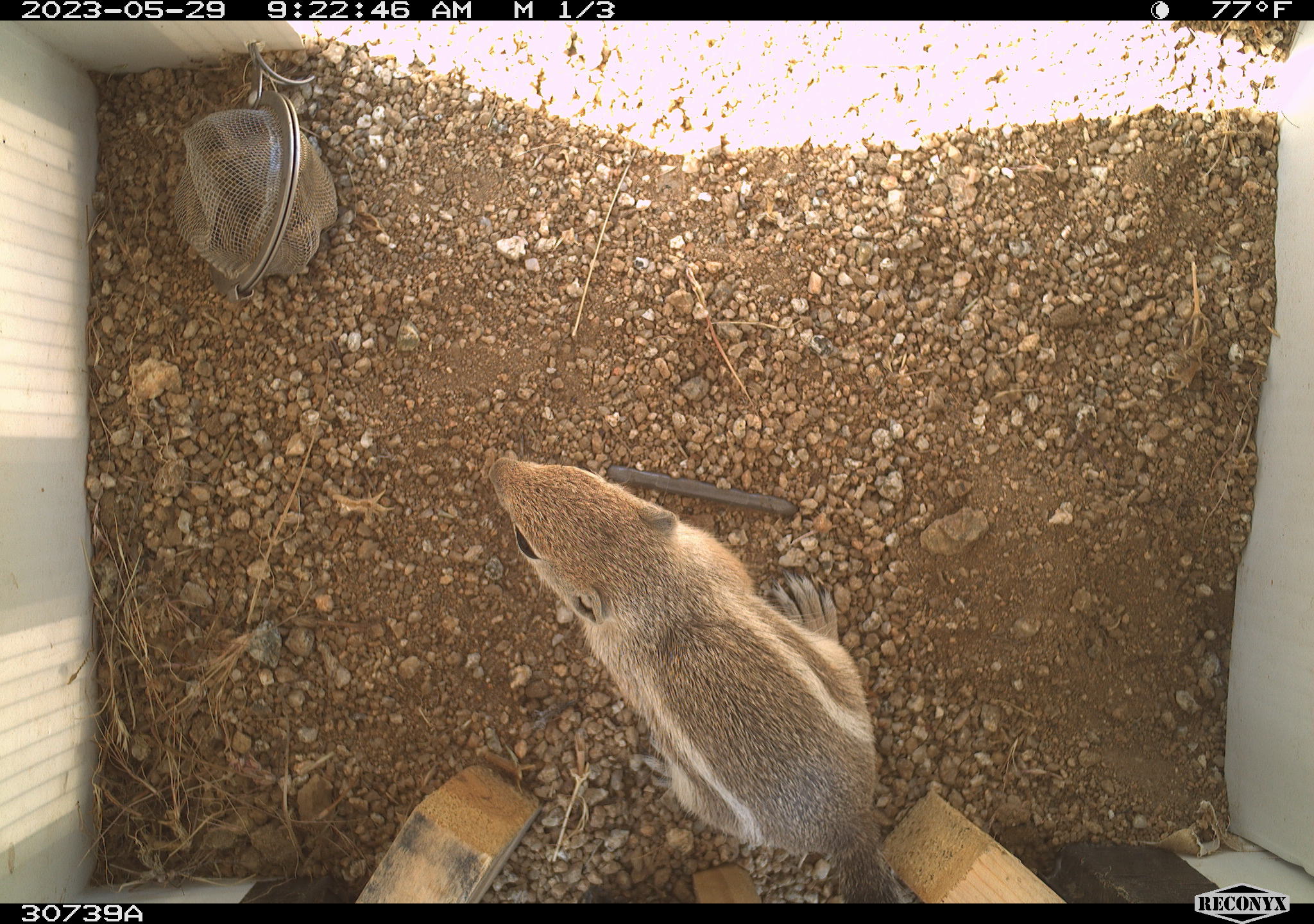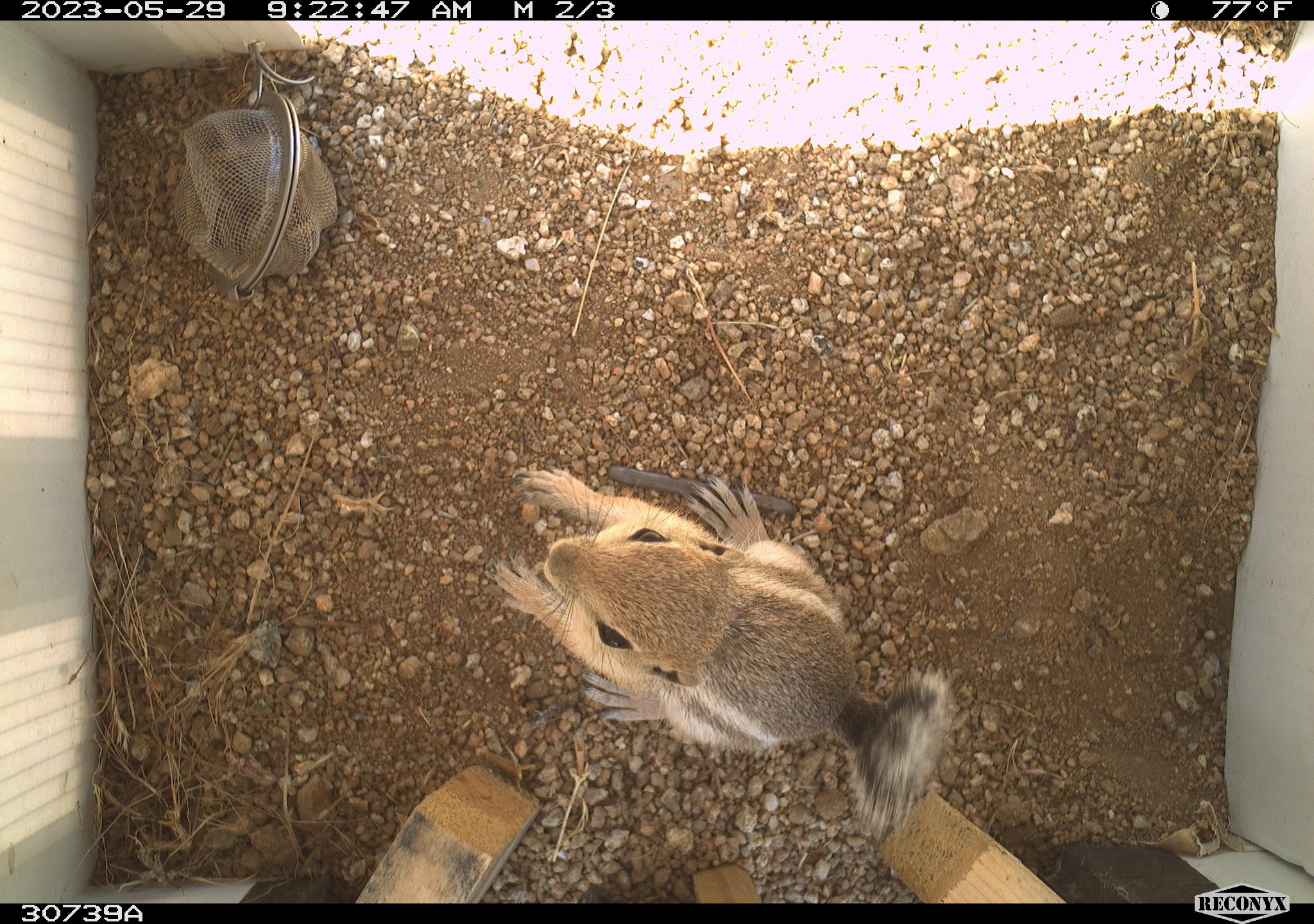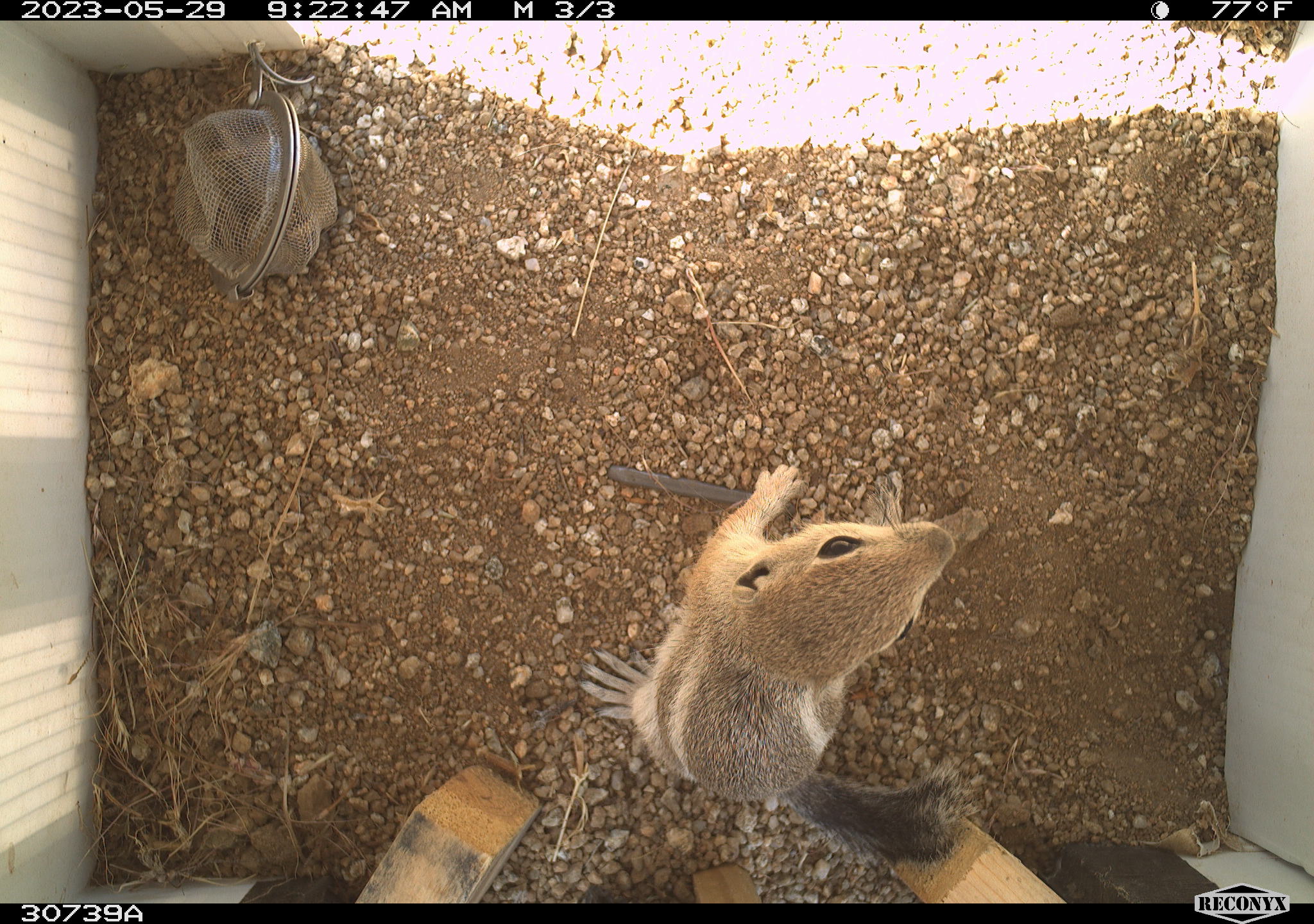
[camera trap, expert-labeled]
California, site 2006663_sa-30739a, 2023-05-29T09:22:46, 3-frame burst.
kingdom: Animalia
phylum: Chordata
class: Mammalia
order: Rodentia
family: Sciuridae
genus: Ammospermophilus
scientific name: Ammospermophilus leucurus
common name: white-tailed antelope squirrel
White-tailed antelope squirrel (Ammospermophilus leucurus).